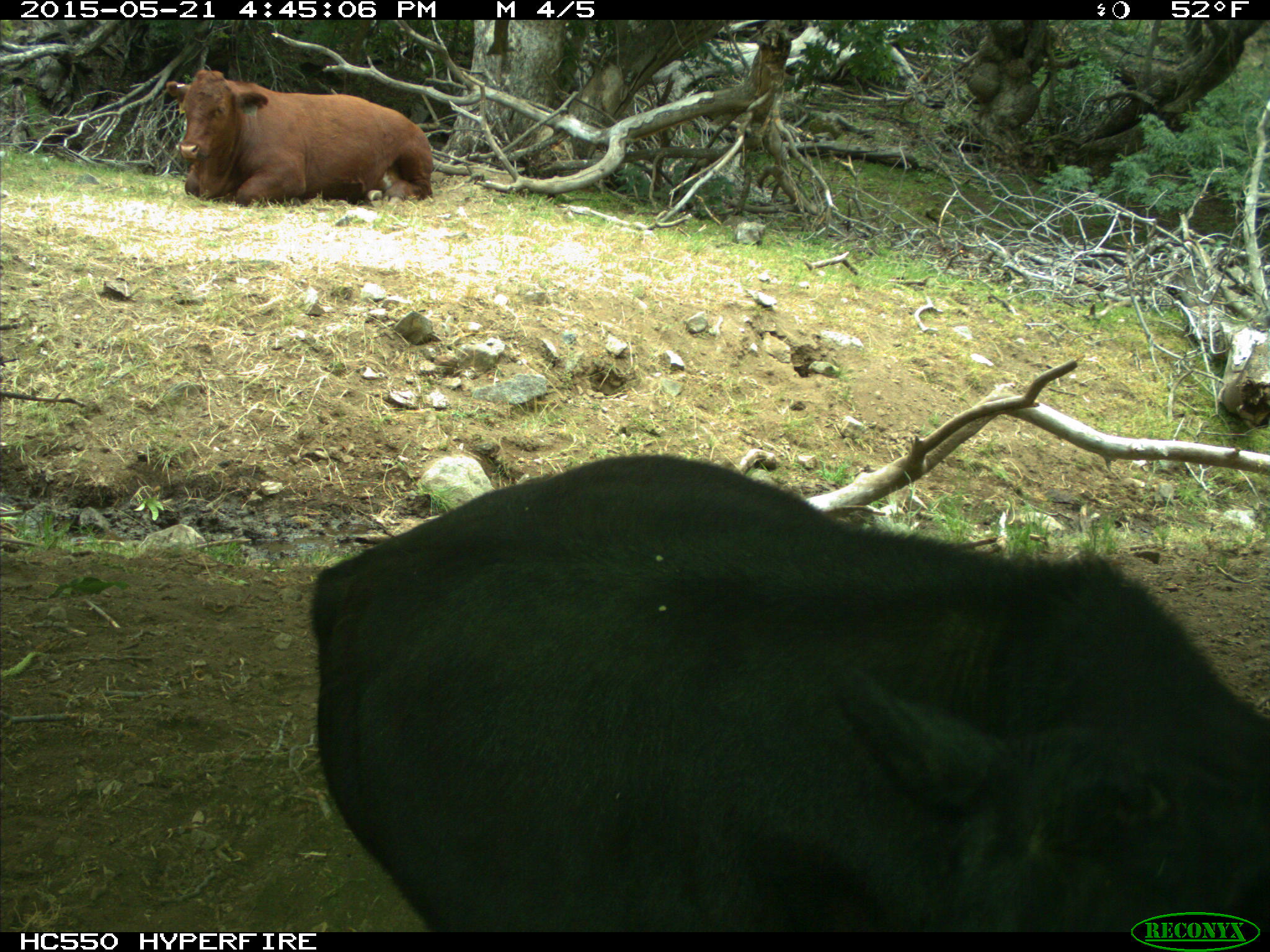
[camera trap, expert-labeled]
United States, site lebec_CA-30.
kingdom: Animalia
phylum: Chordata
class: Mammalia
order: Artiodactyla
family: Bovidae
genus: Bos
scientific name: Bos taurus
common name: domestic cow